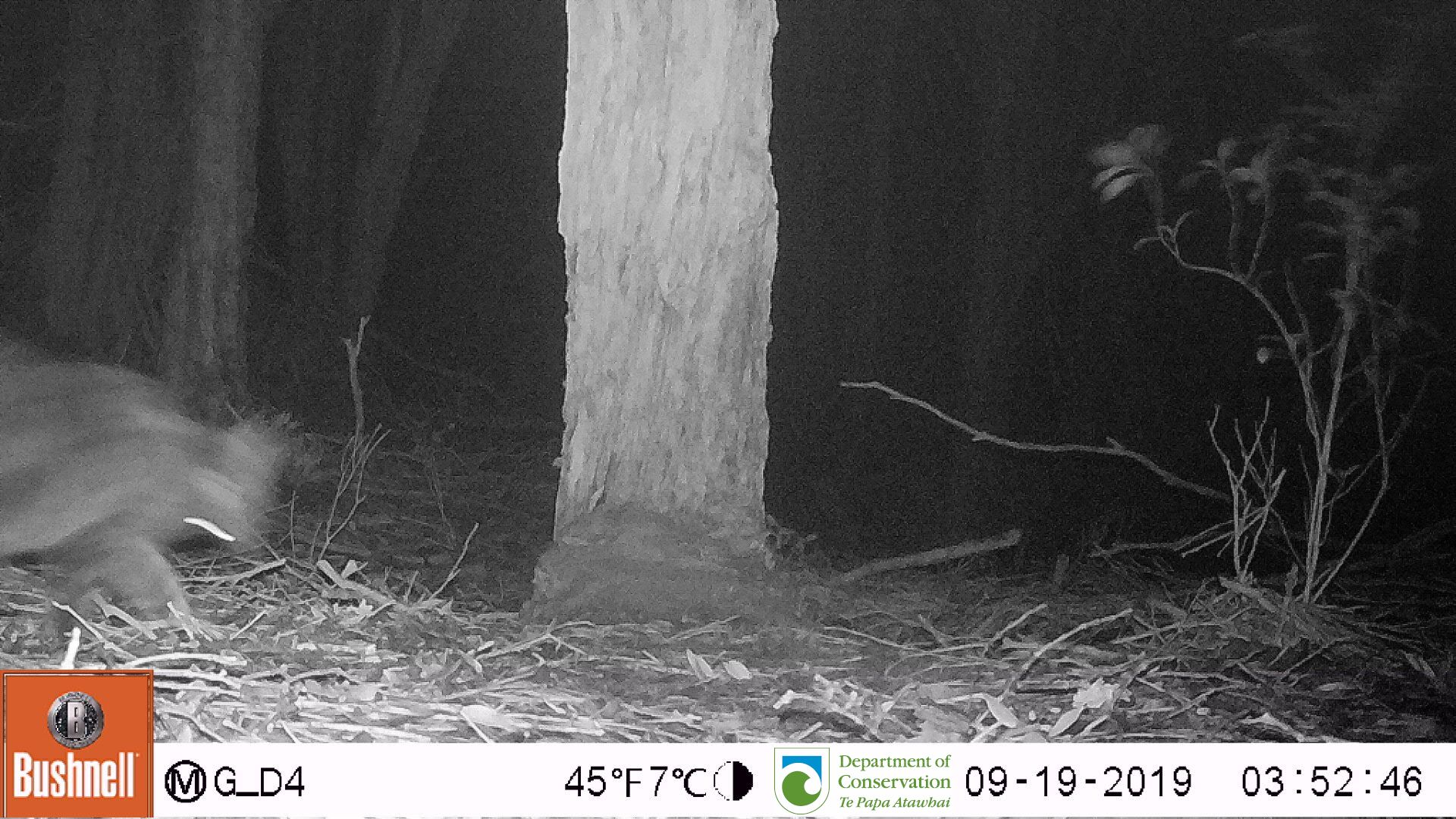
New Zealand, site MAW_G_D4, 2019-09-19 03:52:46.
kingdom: Animalia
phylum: Chordata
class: Mammalia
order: Carnivora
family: Felidae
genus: Felis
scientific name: Felis catus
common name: domestic cat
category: cat